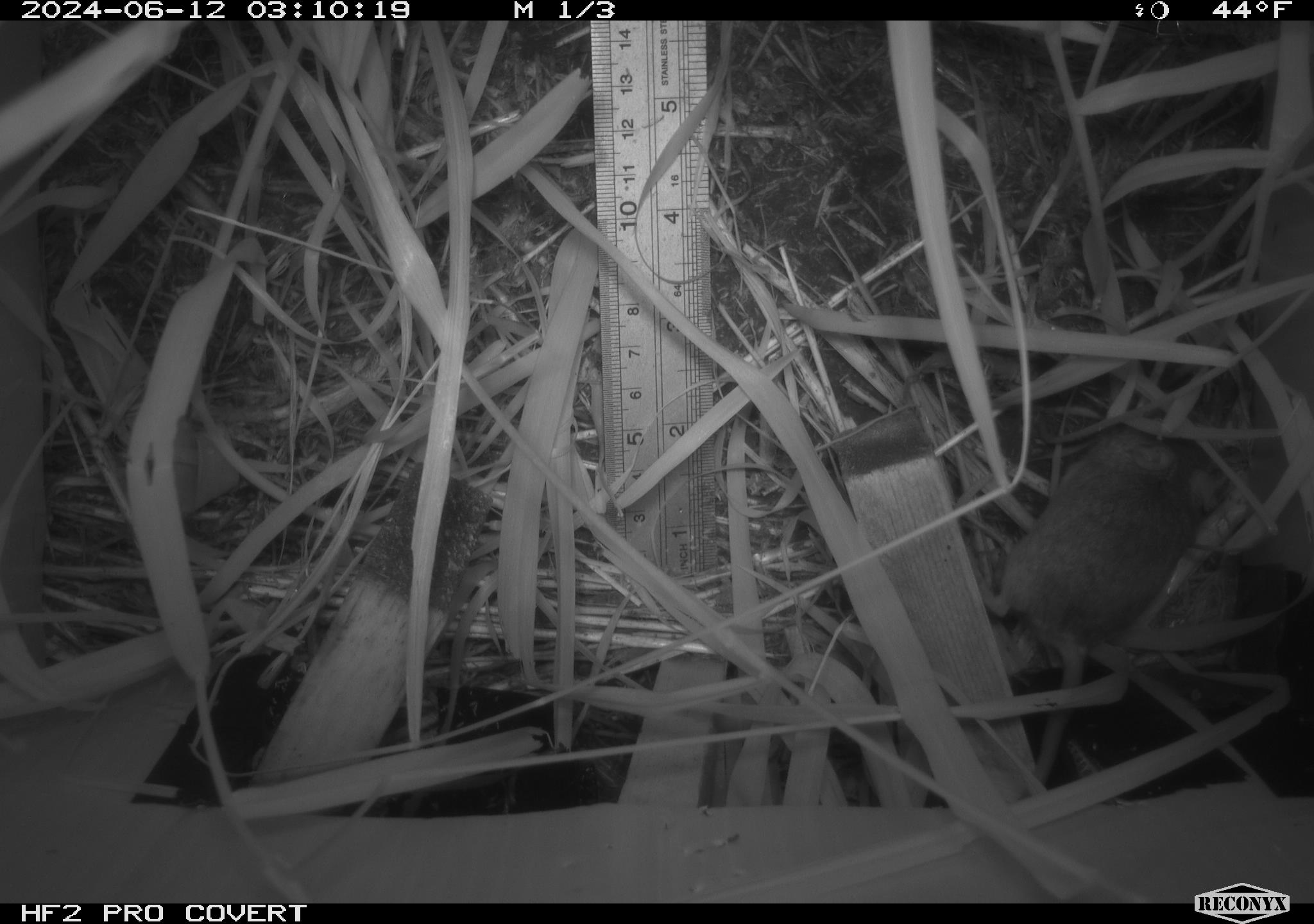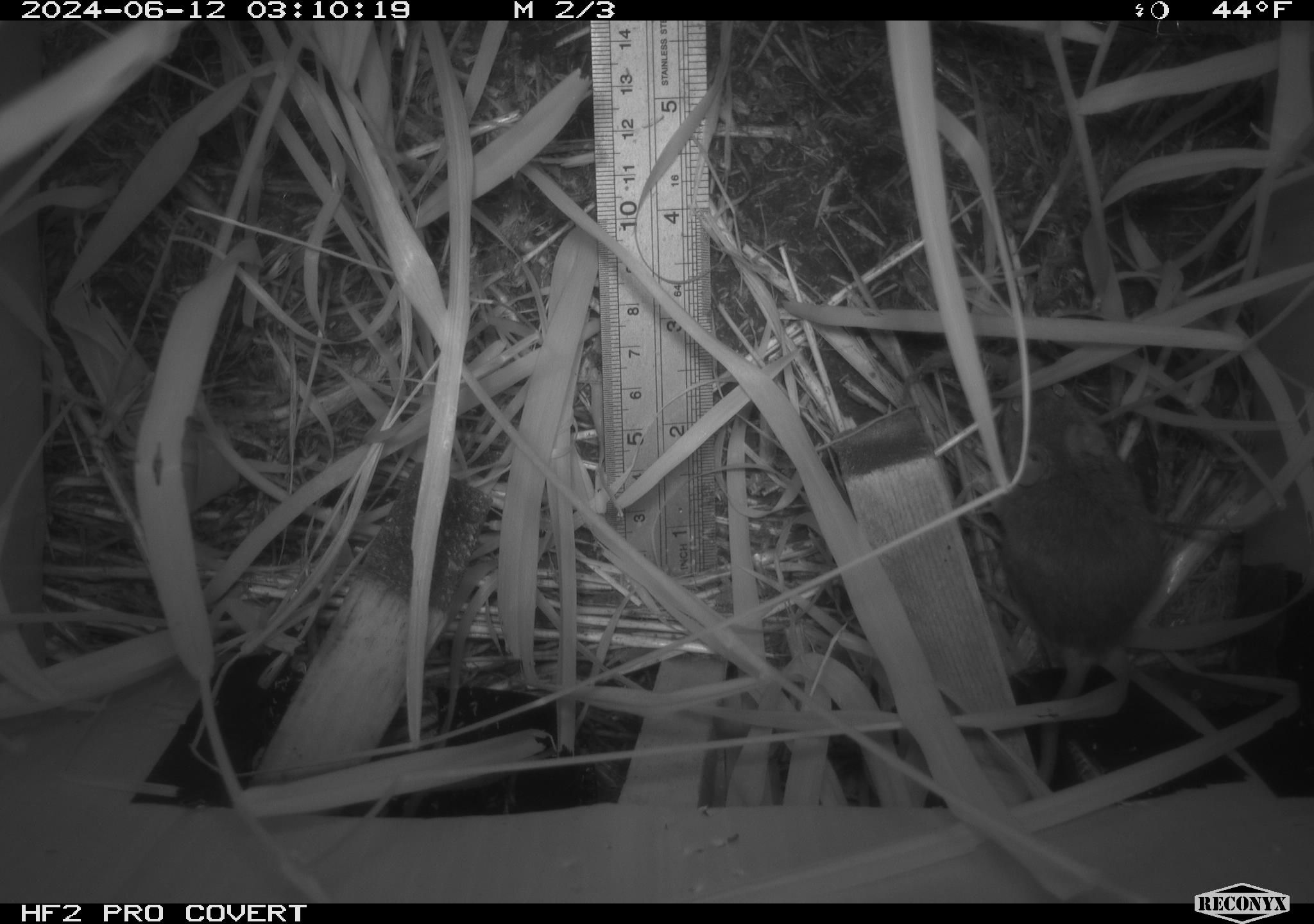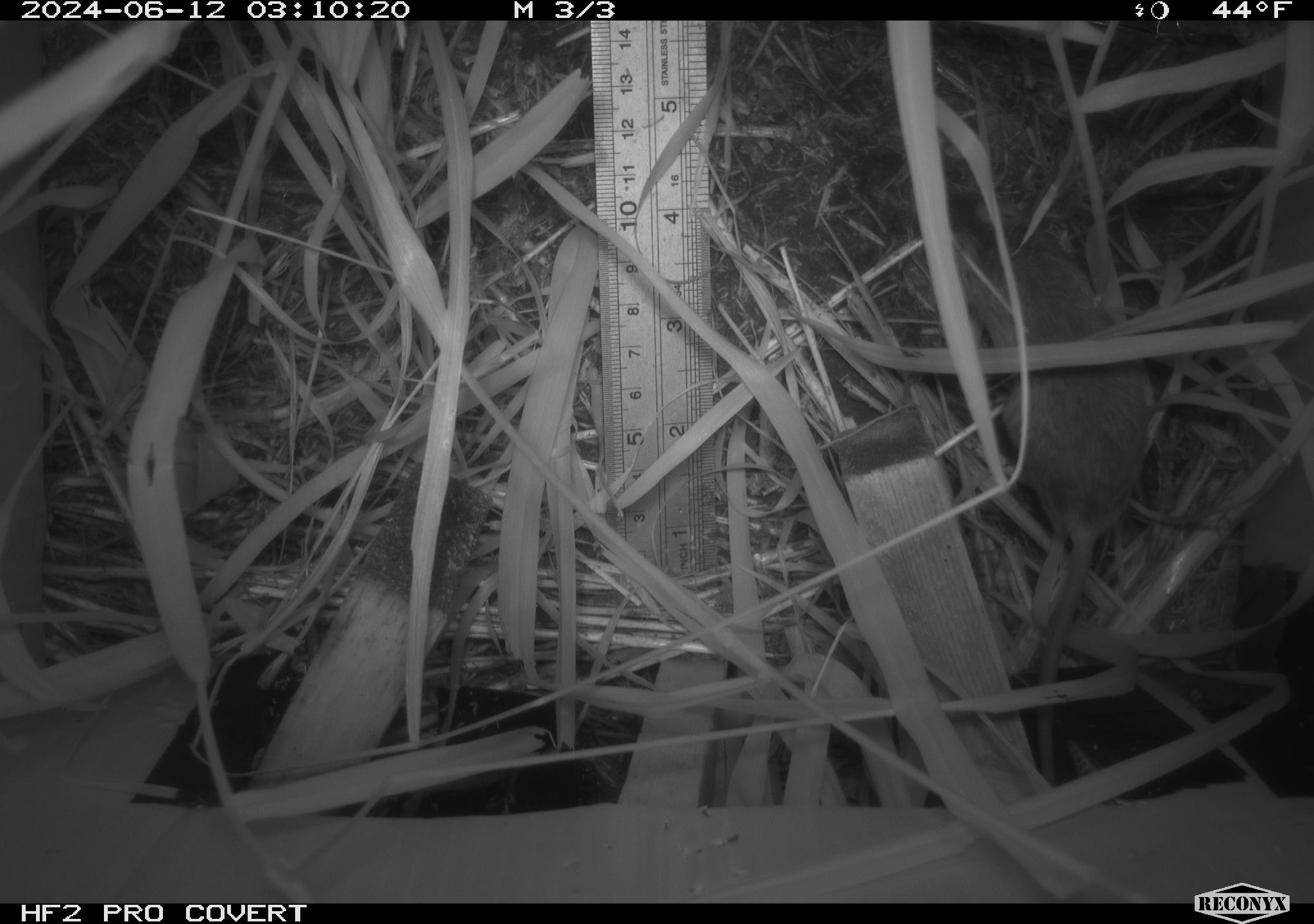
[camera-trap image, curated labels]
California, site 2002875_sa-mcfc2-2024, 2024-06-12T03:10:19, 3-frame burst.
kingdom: Animalia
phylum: Chordata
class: Mammalia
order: Rodentia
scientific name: Rodentia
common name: rodent